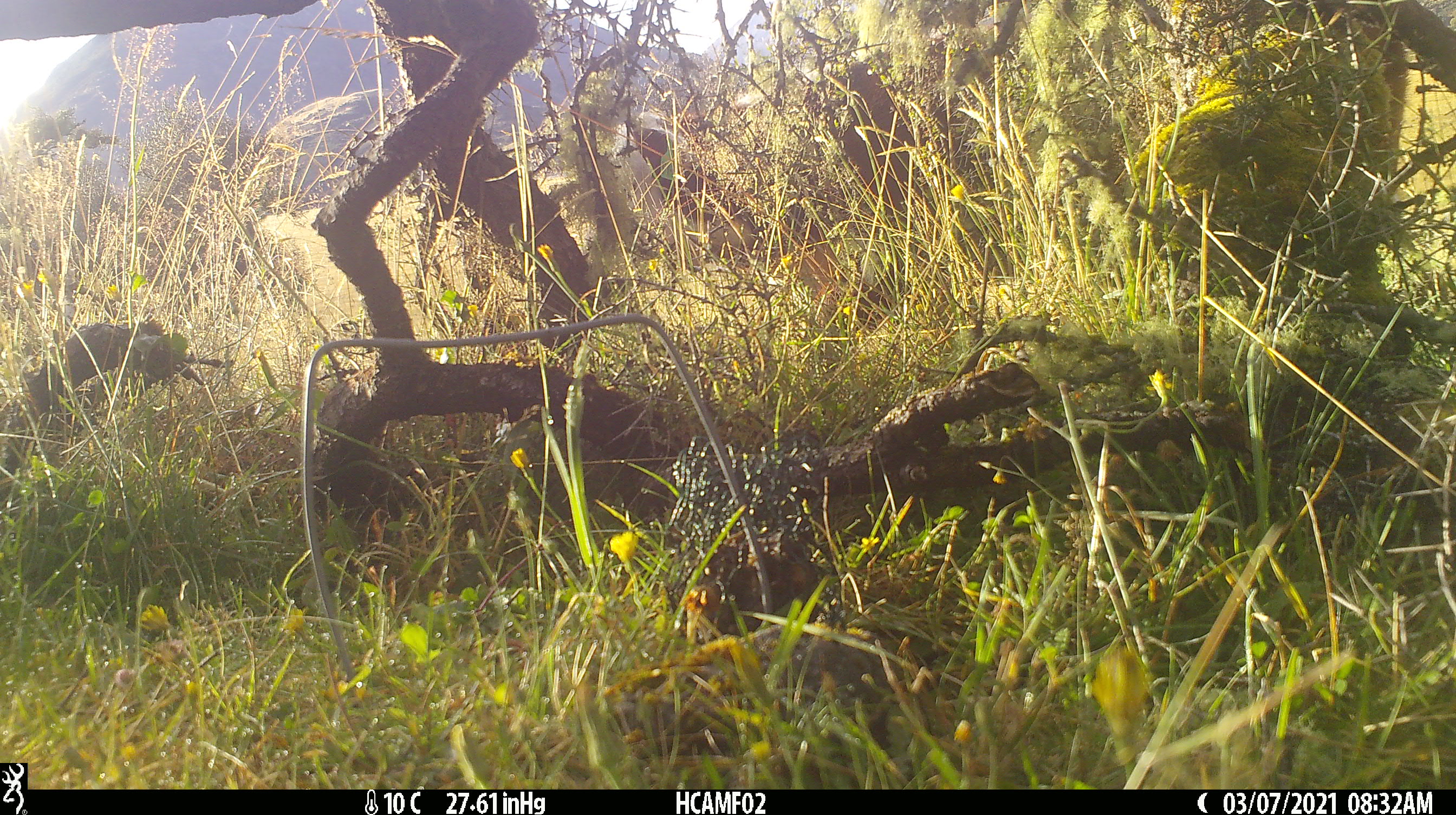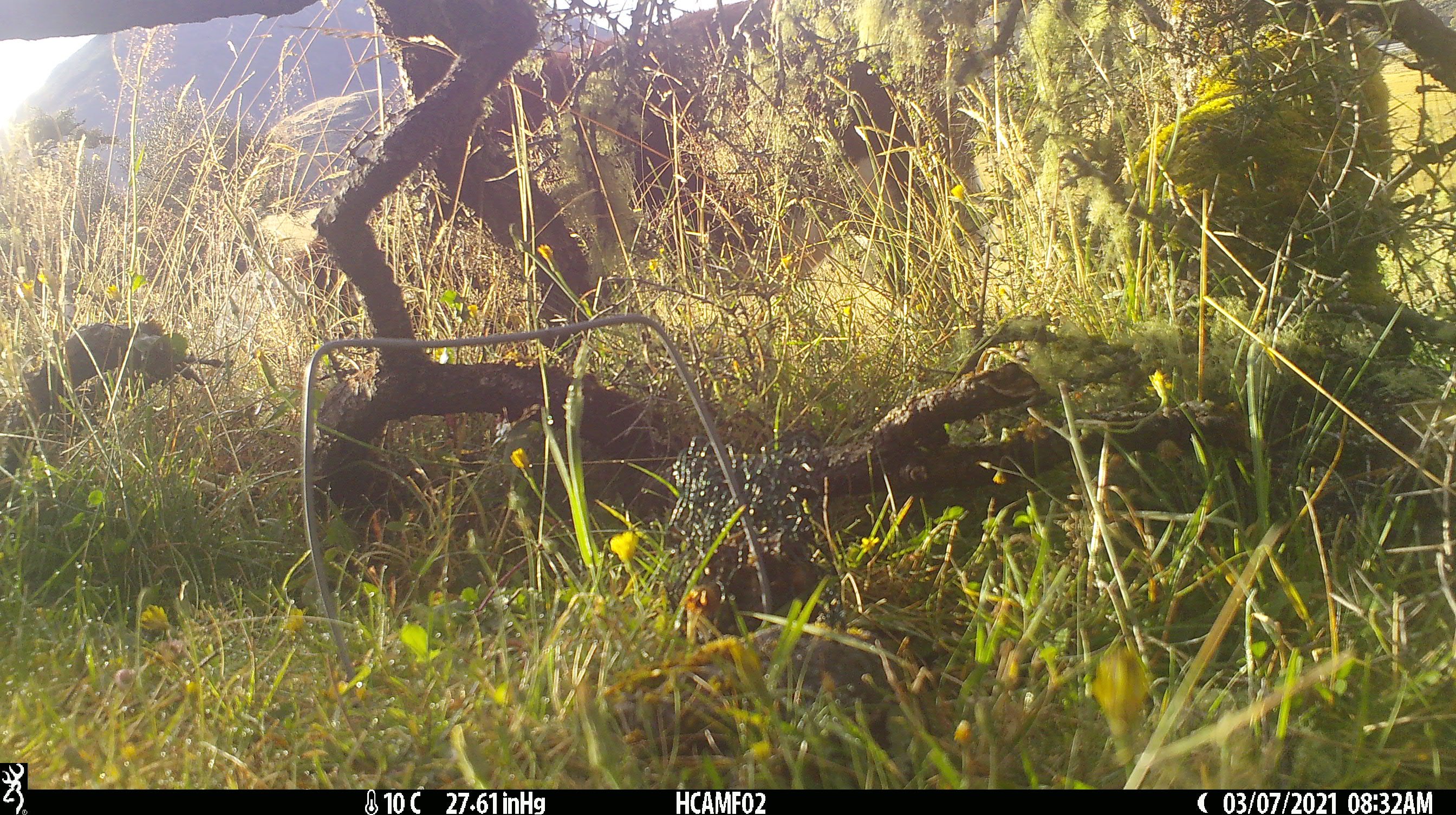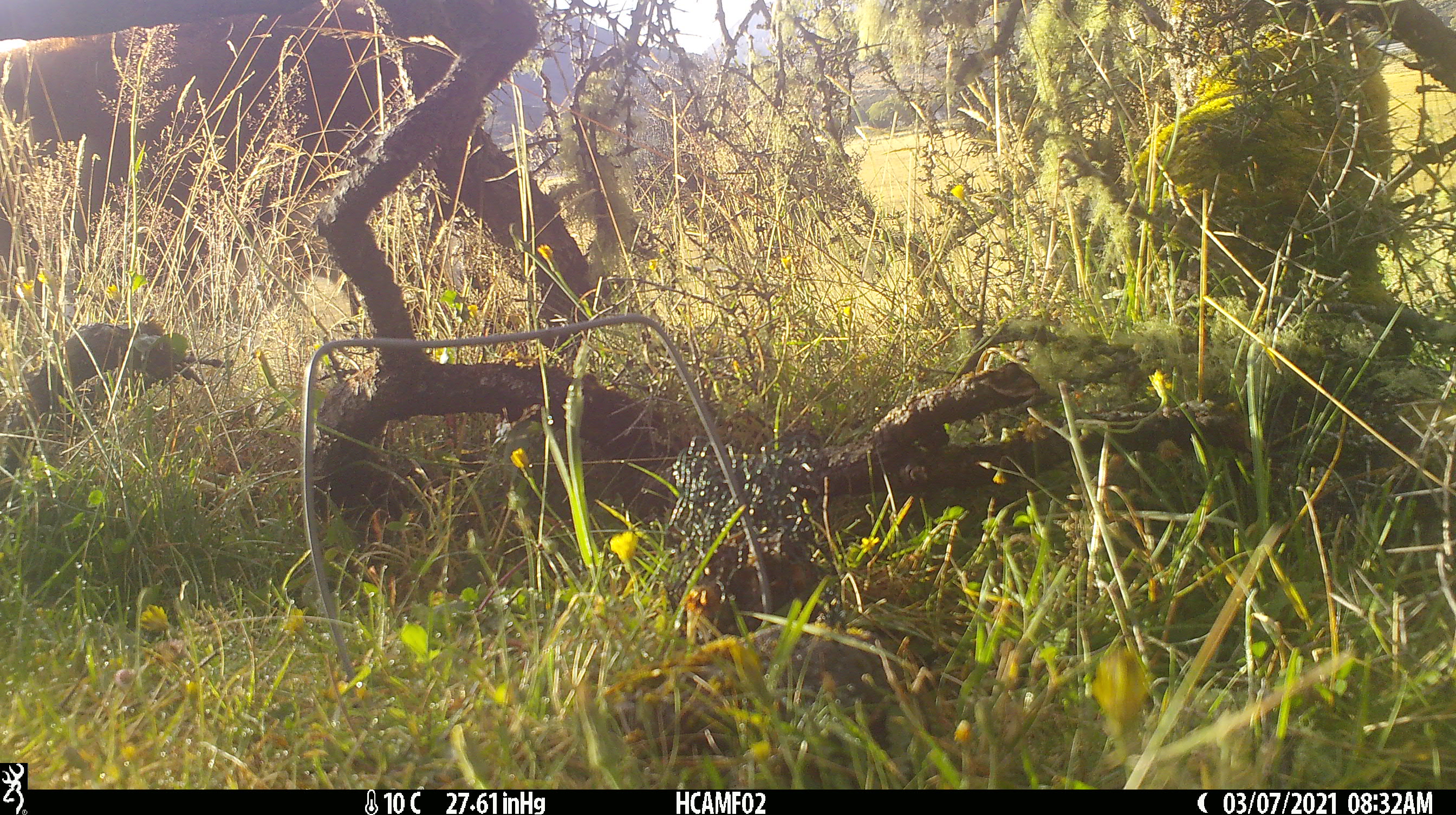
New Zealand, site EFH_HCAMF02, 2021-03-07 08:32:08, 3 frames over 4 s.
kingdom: Animalia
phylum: Chordata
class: Mammalia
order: Artiodactyla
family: Bovidae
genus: Bos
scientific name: Bos taurus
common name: domestic cow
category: cow